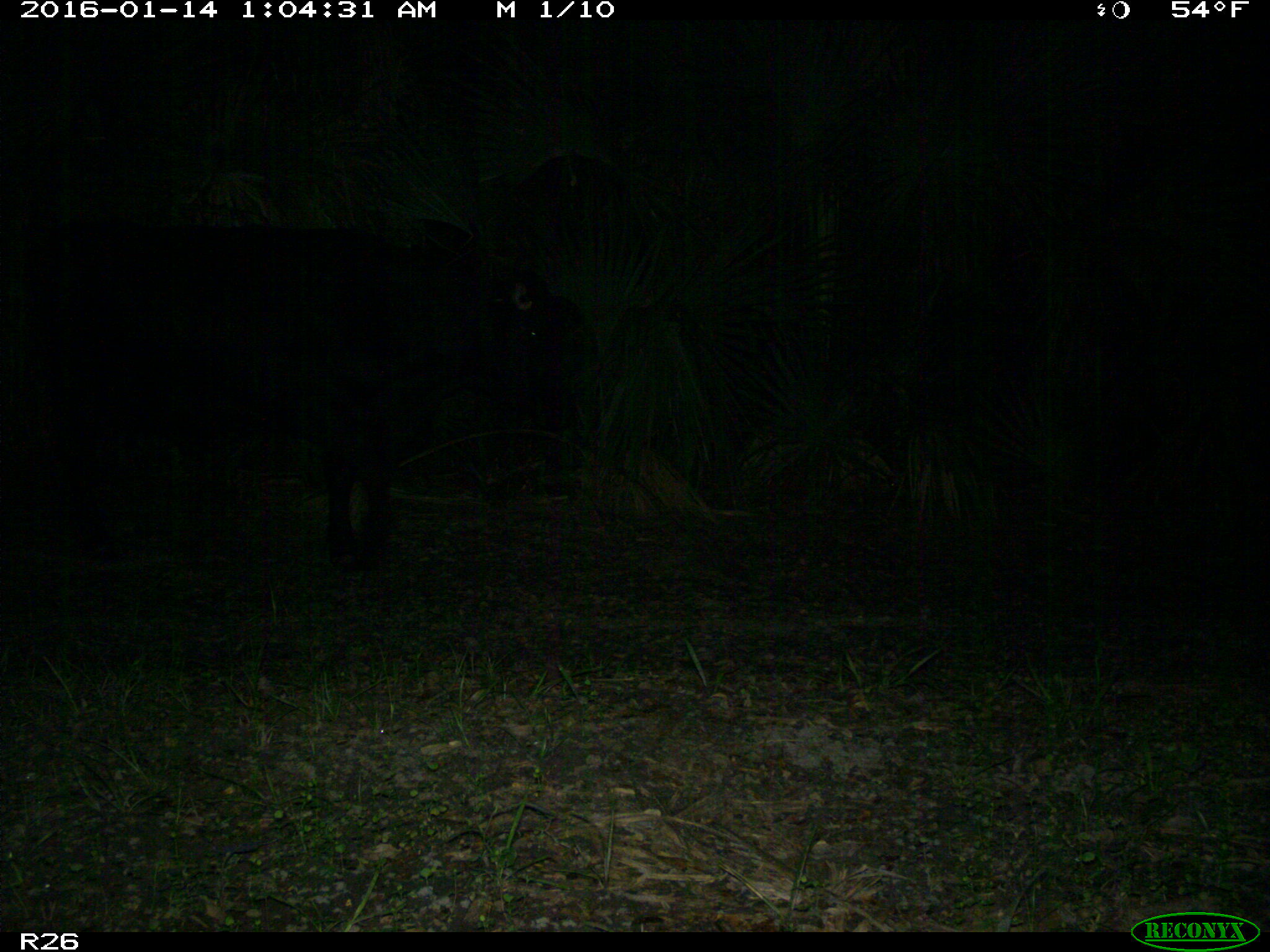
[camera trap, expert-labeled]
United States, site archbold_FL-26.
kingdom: Animalia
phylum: Chordata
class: Mammalia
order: Artiodactyla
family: Bovidae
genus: Bos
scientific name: Bos taurus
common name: domestic cow